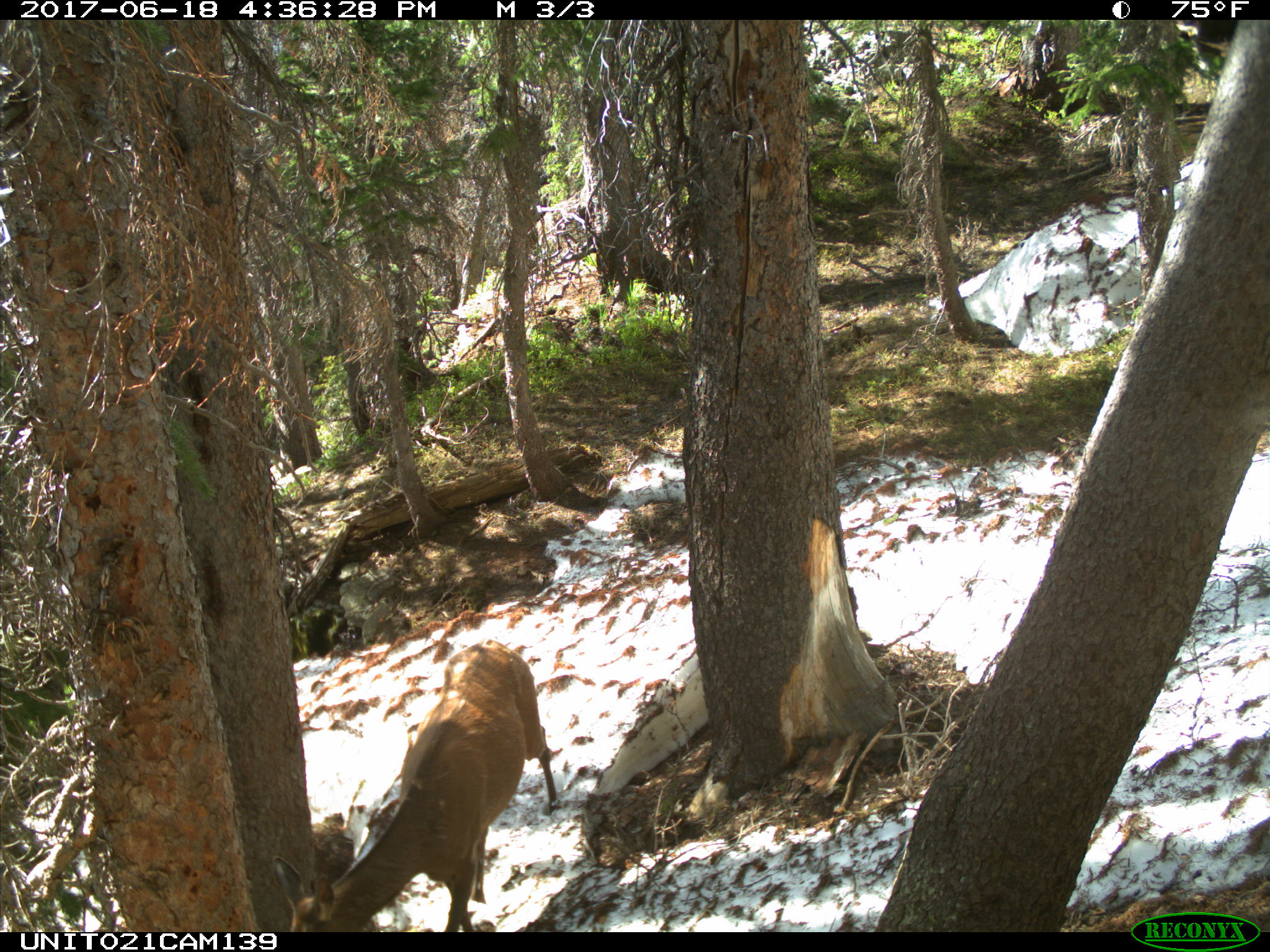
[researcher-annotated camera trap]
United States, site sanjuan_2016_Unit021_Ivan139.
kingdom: Animalia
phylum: Chordata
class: Mammalia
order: Artiodactyla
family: Cervidae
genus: Cervus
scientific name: Cervus elaphus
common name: red deer